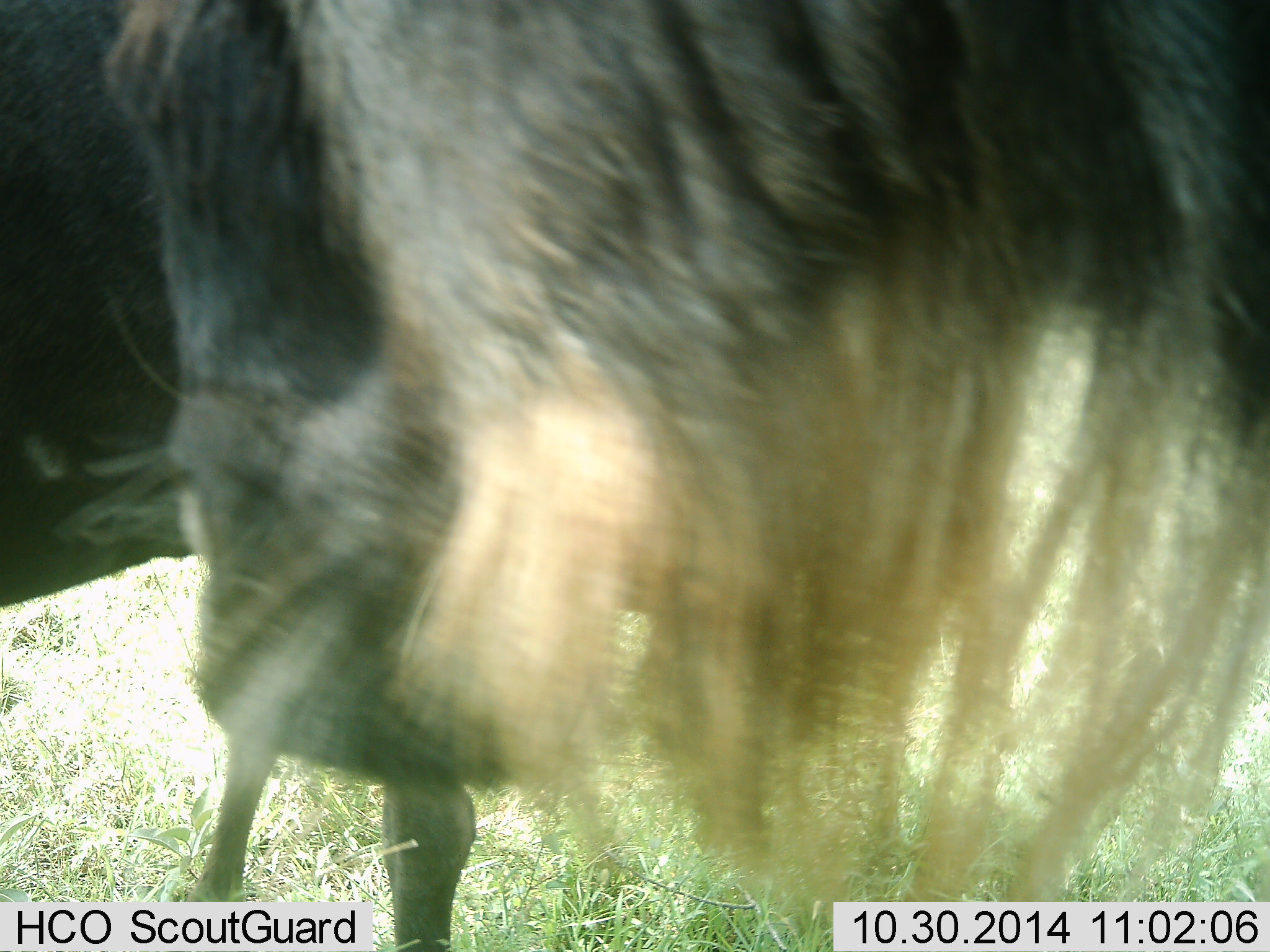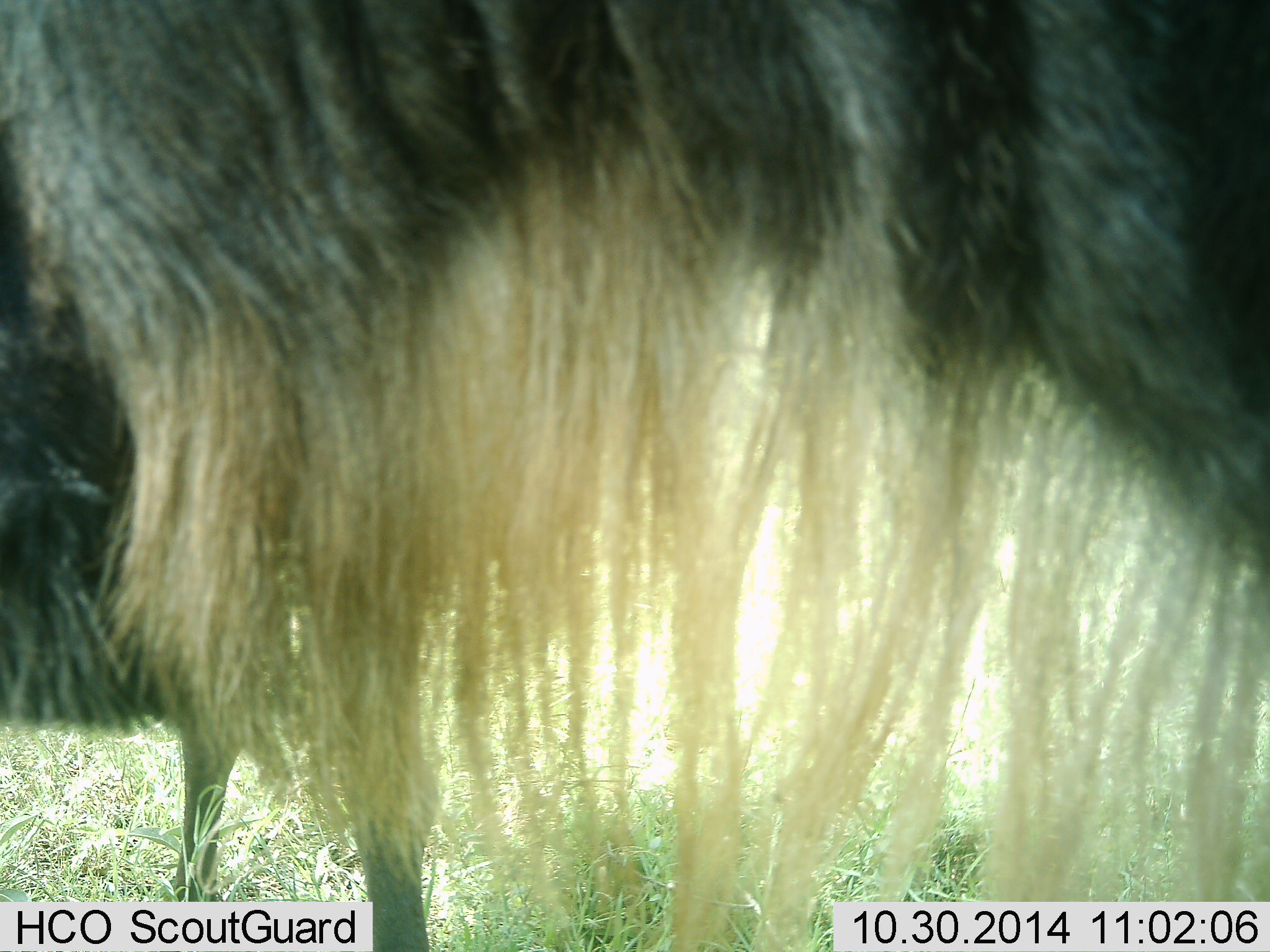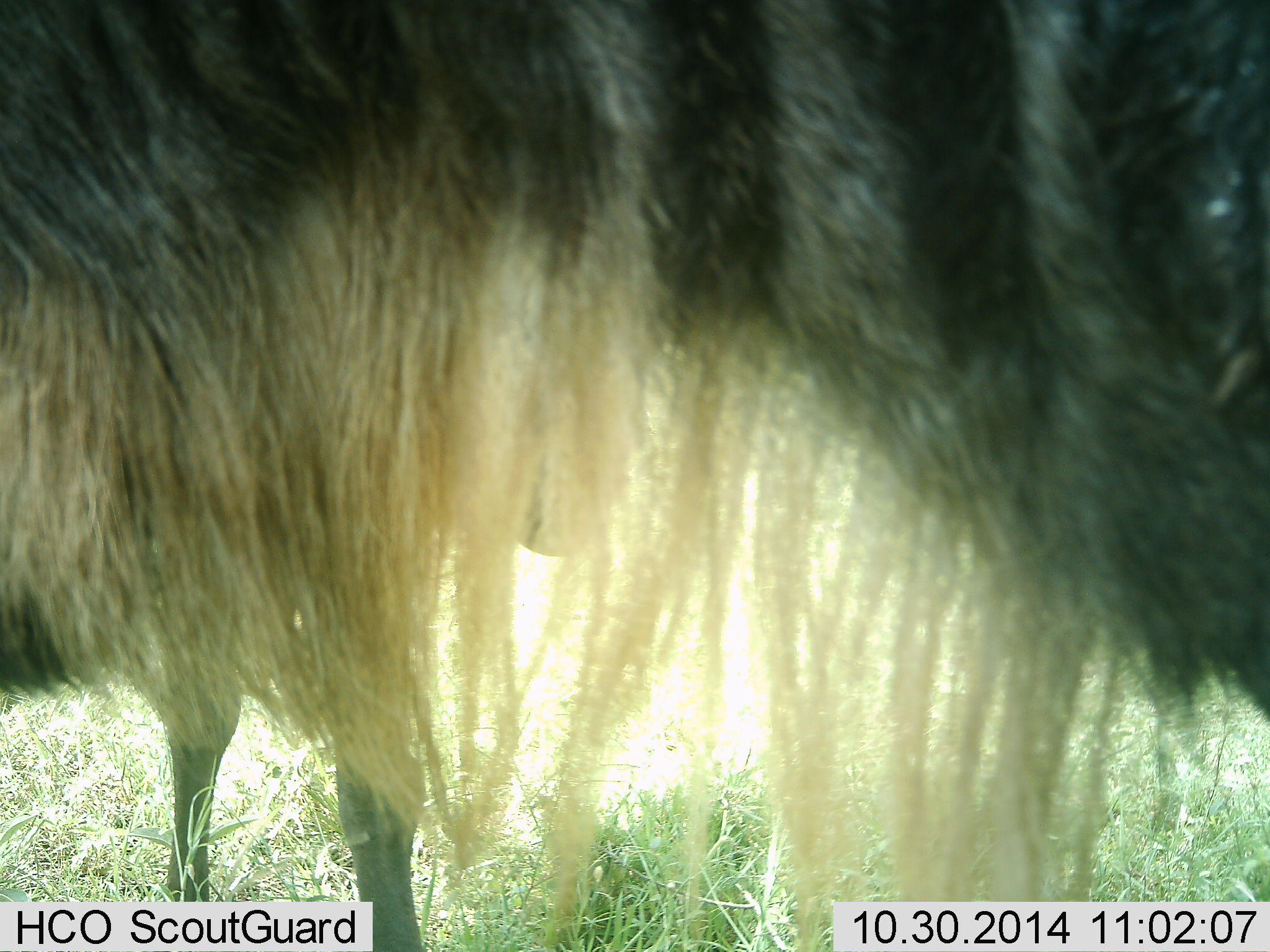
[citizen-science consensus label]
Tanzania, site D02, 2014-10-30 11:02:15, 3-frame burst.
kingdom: Animalia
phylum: Chordata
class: Mammalia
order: Artiodactyla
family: Bovidae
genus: Connochaetes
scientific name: Connochaetes taurinus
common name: blue wildebeest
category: wildebeest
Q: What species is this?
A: Wildebeest (blue wildebeest) (Connochaetes taurinus).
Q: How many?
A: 2.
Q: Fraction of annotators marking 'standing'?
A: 80%.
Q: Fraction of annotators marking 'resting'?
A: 10%.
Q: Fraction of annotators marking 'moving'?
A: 10%.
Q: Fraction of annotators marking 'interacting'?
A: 10%.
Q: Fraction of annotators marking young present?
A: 10%.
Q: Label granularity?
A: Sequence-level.